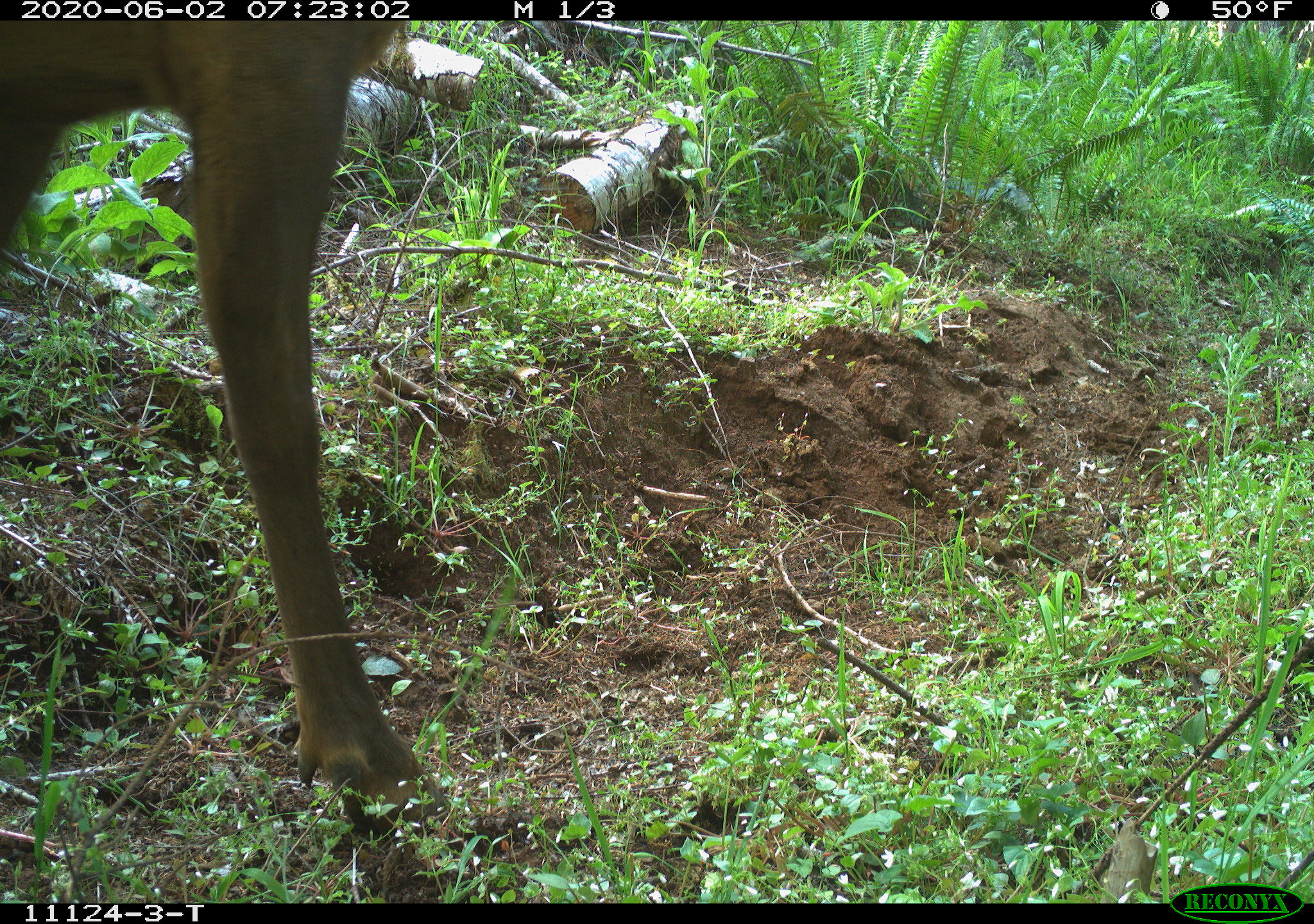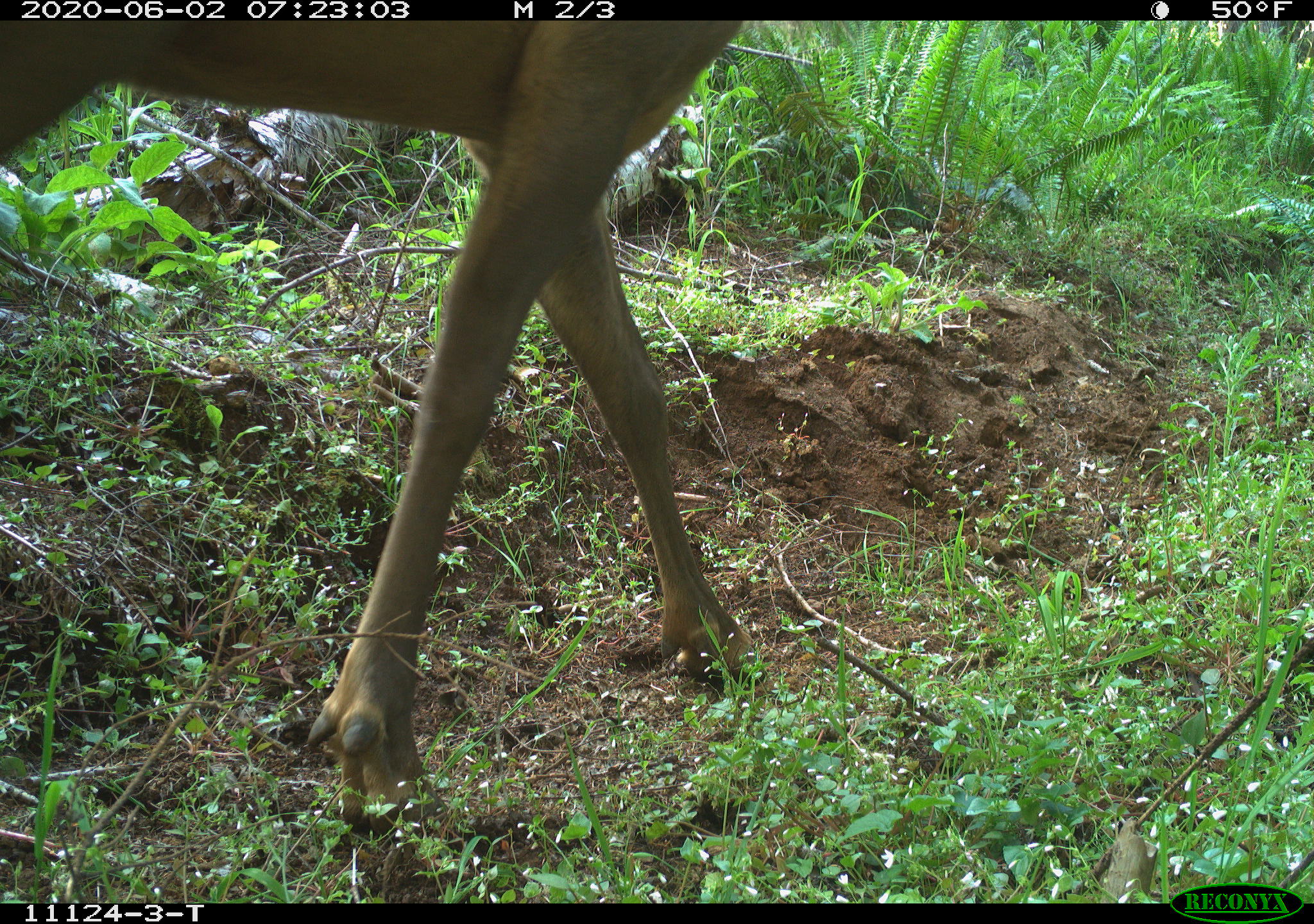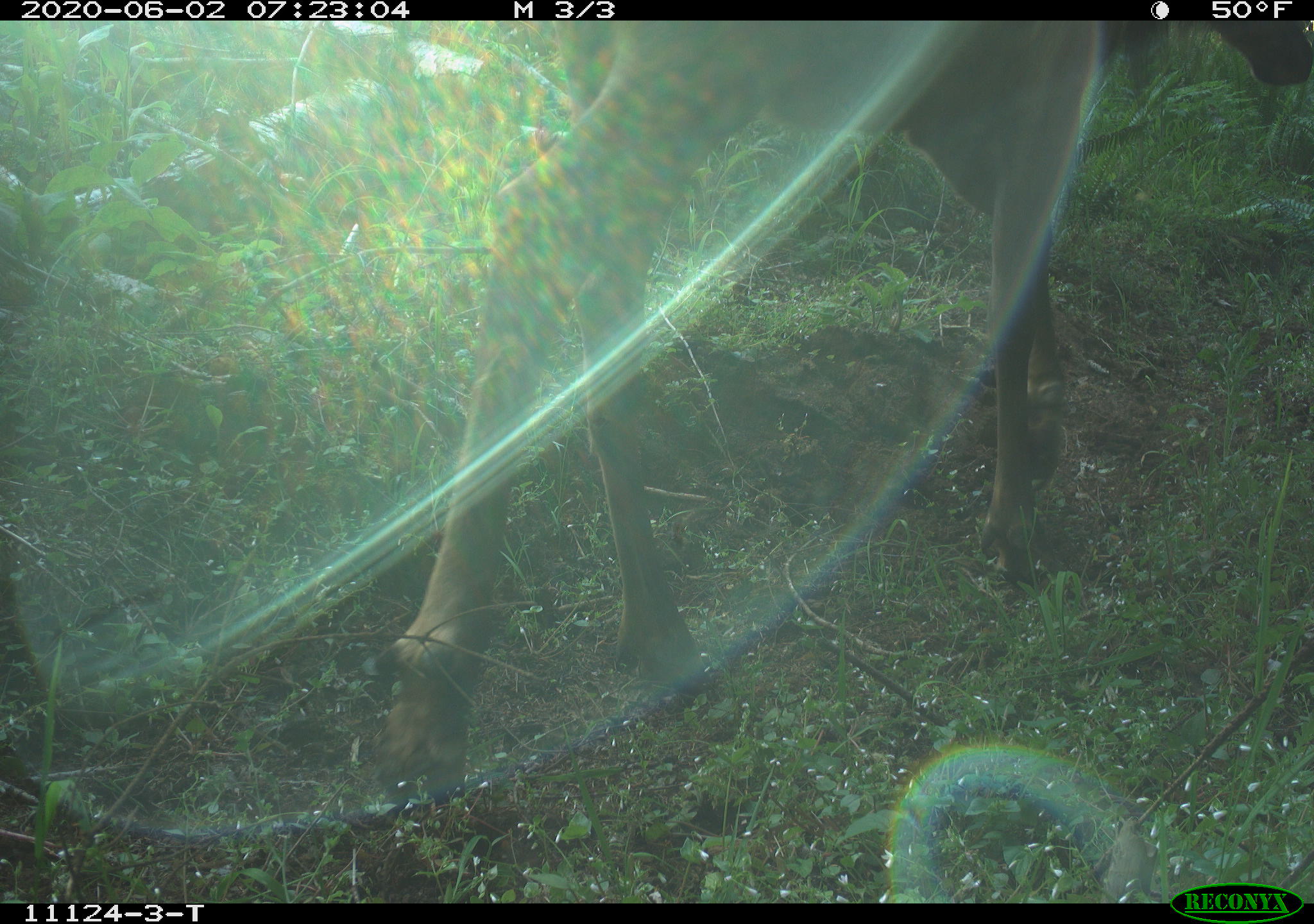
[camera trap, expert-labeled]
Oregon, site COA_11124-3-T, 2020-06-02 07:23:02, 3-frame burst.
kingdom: Animalia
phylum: Chordata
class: Mammalia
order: Artiodactyla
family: Cervidae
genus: Cervus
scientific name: Cervus canadensis roosevelti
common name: roosevelt elk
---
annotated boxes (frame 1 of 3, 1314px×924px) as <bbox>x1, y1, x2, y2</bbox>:
roosevelt elk: <bbox>1, 24, 463, 850</bbox>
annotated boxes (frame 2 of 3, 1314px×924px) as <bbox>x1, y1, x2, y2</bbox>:
roosevelt elk: <bbox>5, 28, 764, 813</bbox>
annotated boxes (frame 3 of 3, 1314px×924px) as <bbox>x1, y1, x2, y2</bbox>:
roosevelt elk: <bbox>364, 24, 1309, 794</bbox>